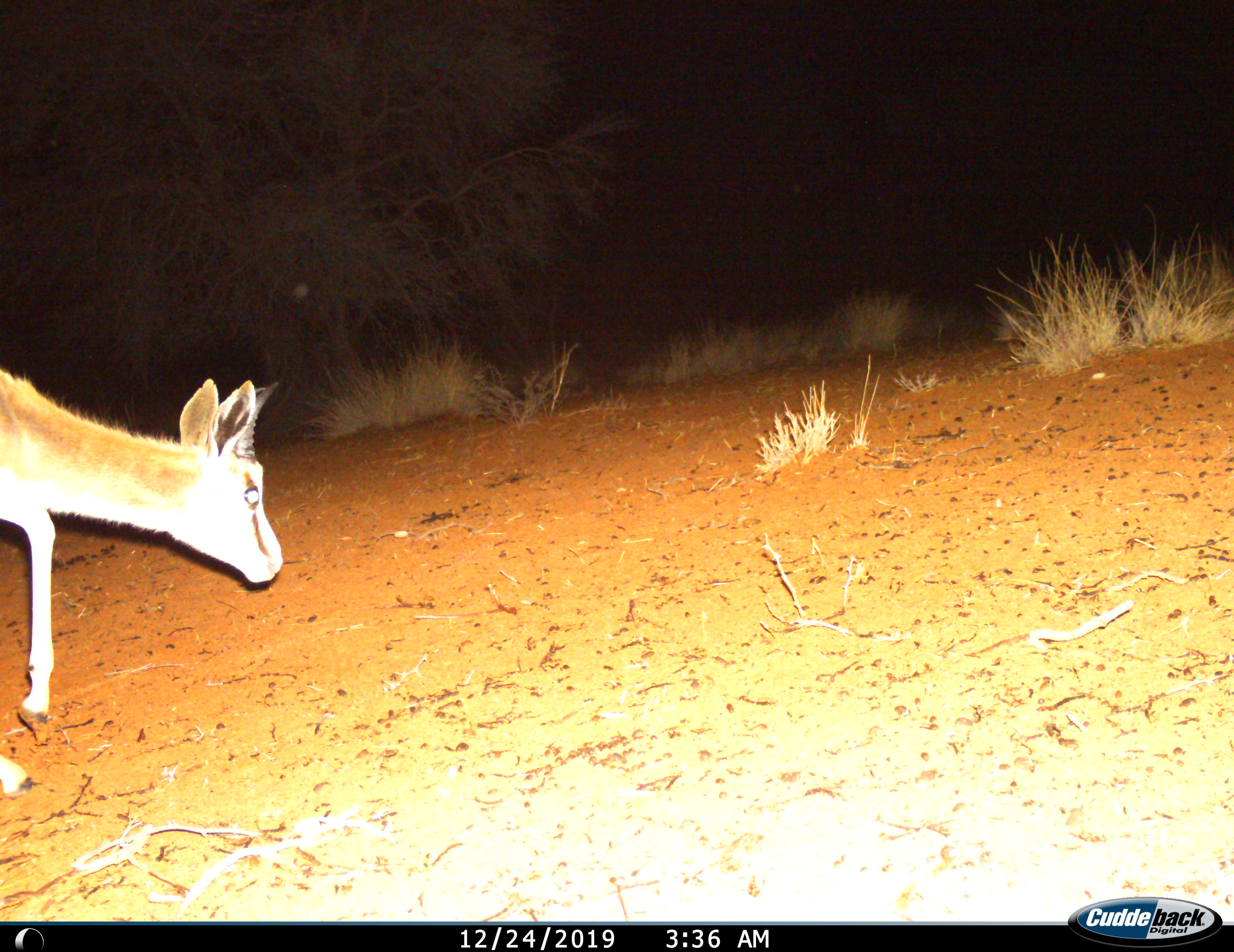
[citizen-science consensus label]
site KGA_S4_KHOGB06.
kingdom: Animalia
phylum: Chordata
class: Mammalia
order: Artiodactyla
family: Bovidae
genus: Antidorcas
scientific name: Antidorcas marsupialis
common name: springbok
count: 1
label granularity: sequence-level